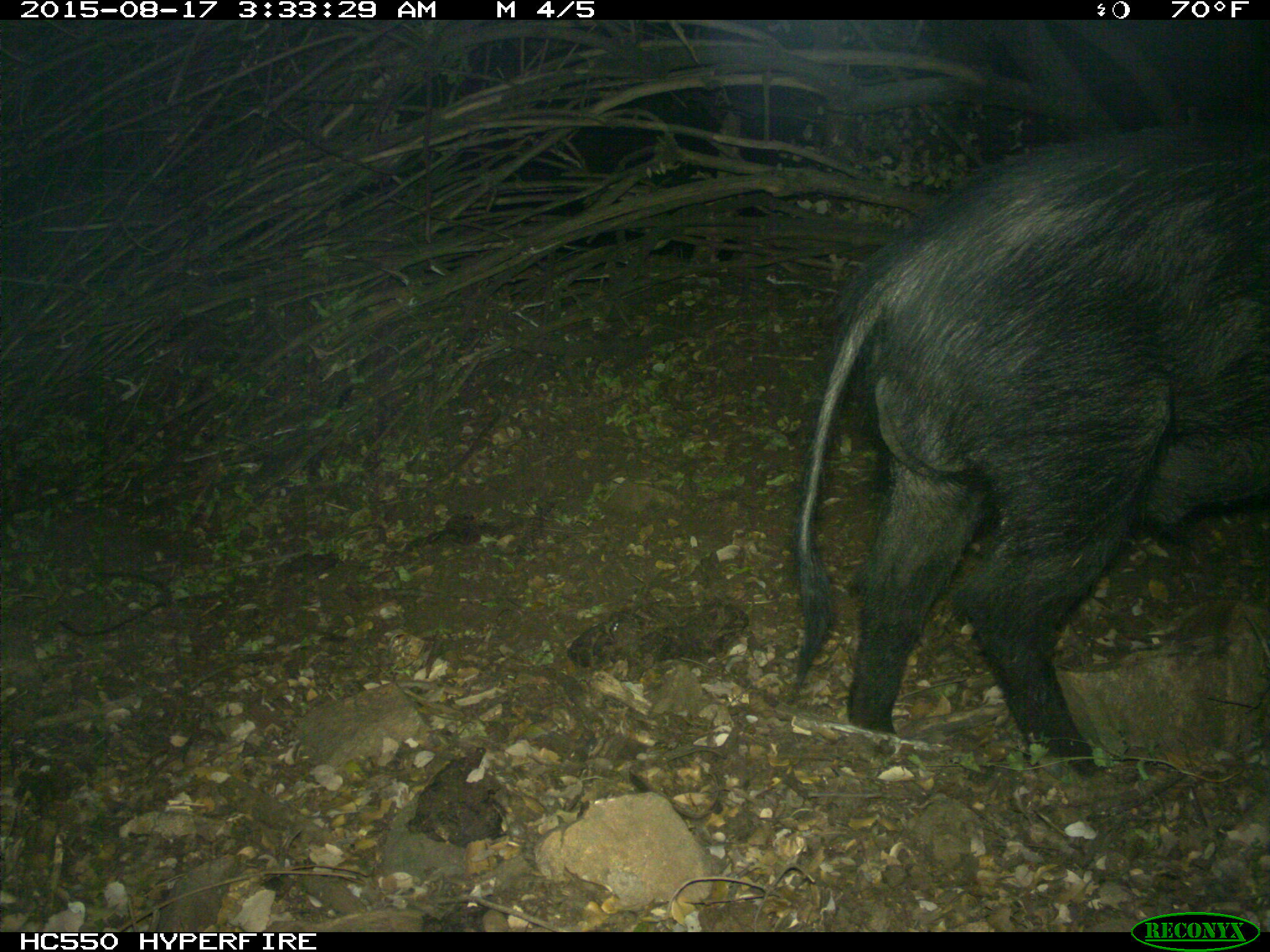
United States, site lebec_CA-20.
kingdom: Animalia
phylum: Chordata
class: Mammalia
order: Artiodactyla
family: Suidae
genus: Sus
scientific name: Sus scrofa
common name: wild boar